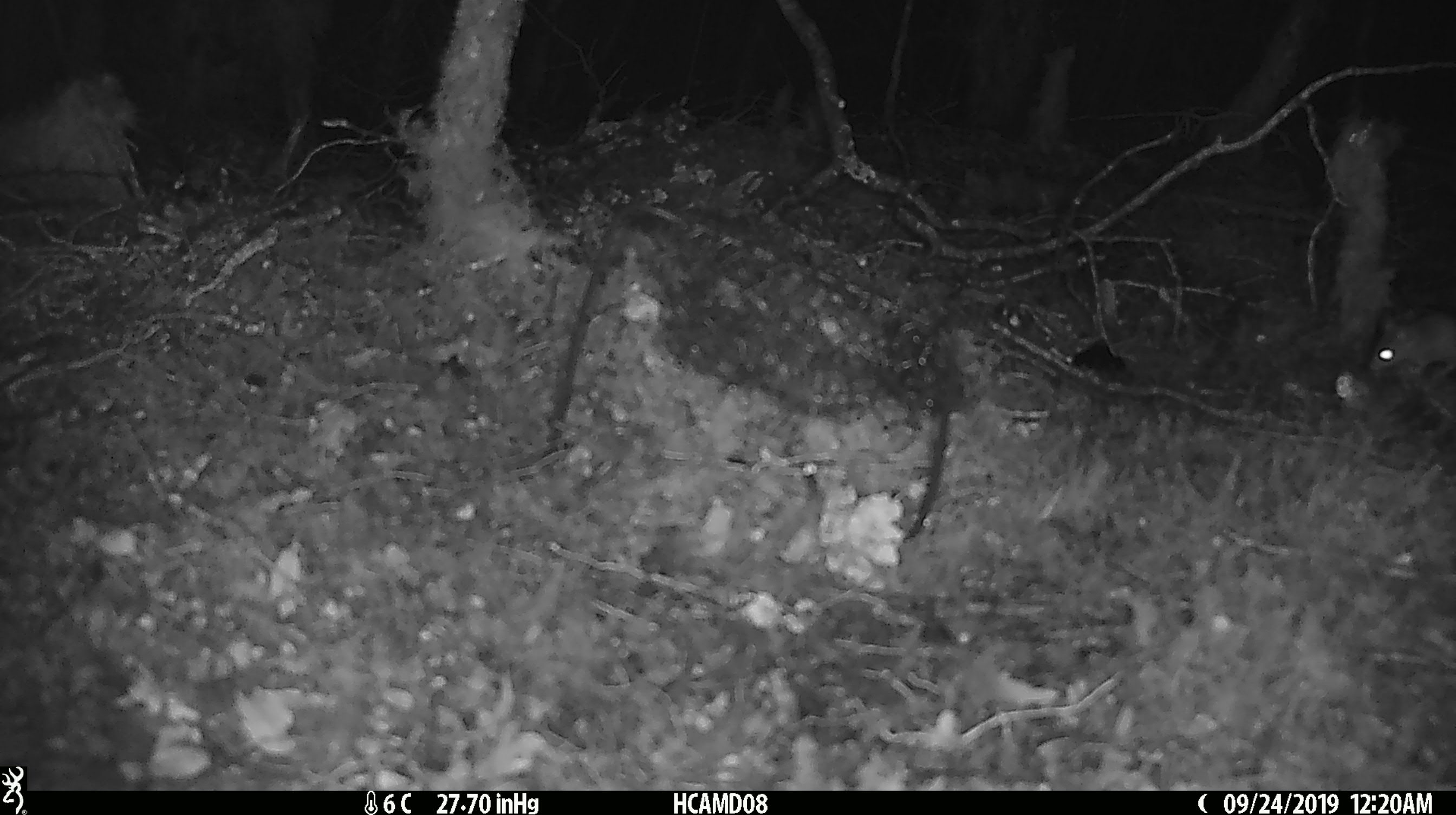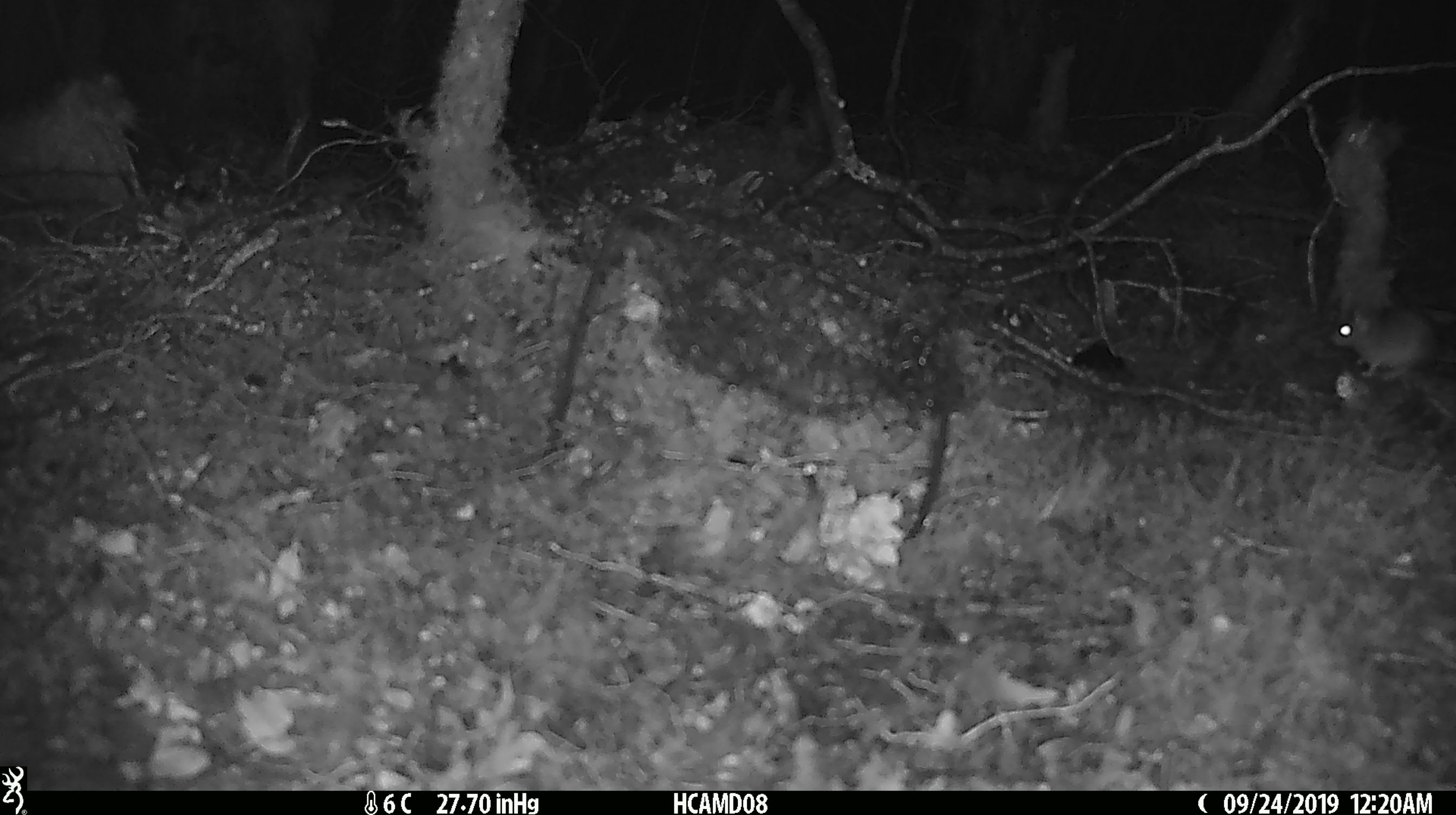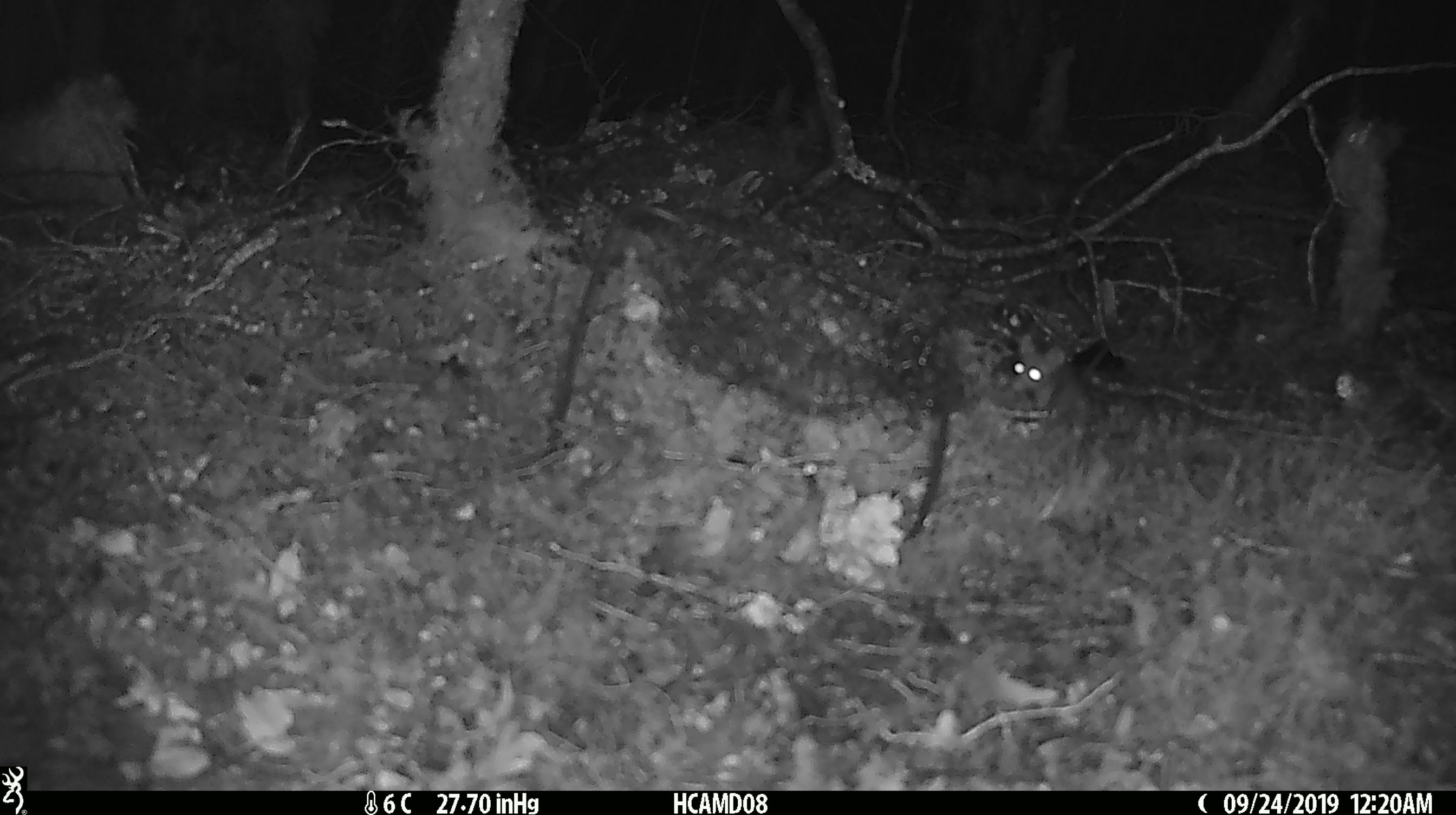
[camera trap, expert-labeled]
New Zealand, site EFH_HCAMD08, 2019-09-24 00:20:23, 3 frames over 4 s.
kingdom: Animalia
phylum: Chordata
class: Mammalia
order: Rodentia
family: Muridae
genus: Mus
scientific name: Mus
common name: mouse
Mouse (Mus).